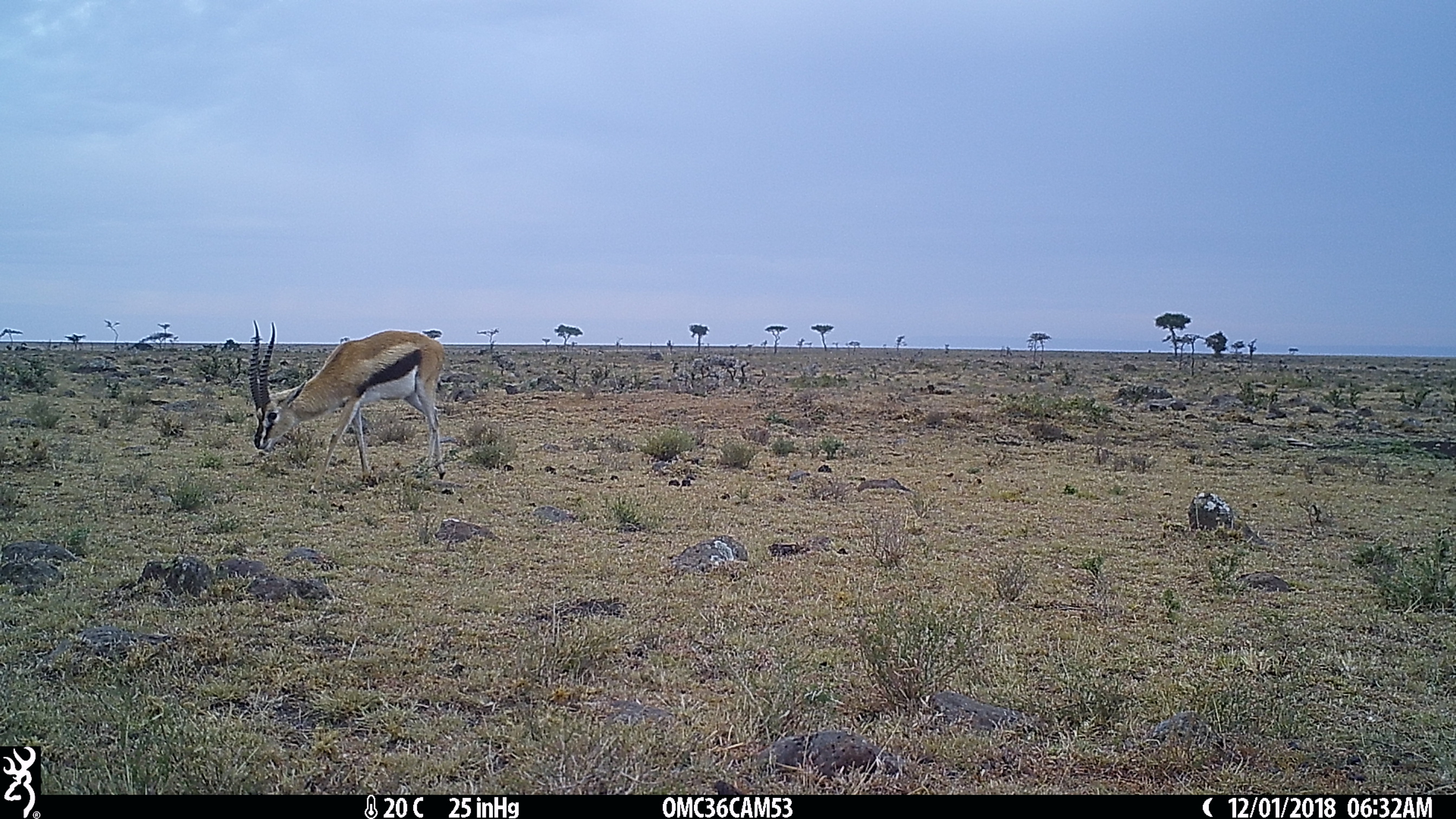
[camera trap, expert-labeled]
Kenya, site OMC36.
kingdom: Animalia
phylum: Chordata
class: Mammalia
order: Artiodactyla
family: Bovidae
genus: Eudorcas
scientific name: Eudorcas thomsonii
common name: thomon's gazelle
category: gazelle thomsons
Gazelle thomsons (thomon's gazelle) (Eudorcas thomsonii).